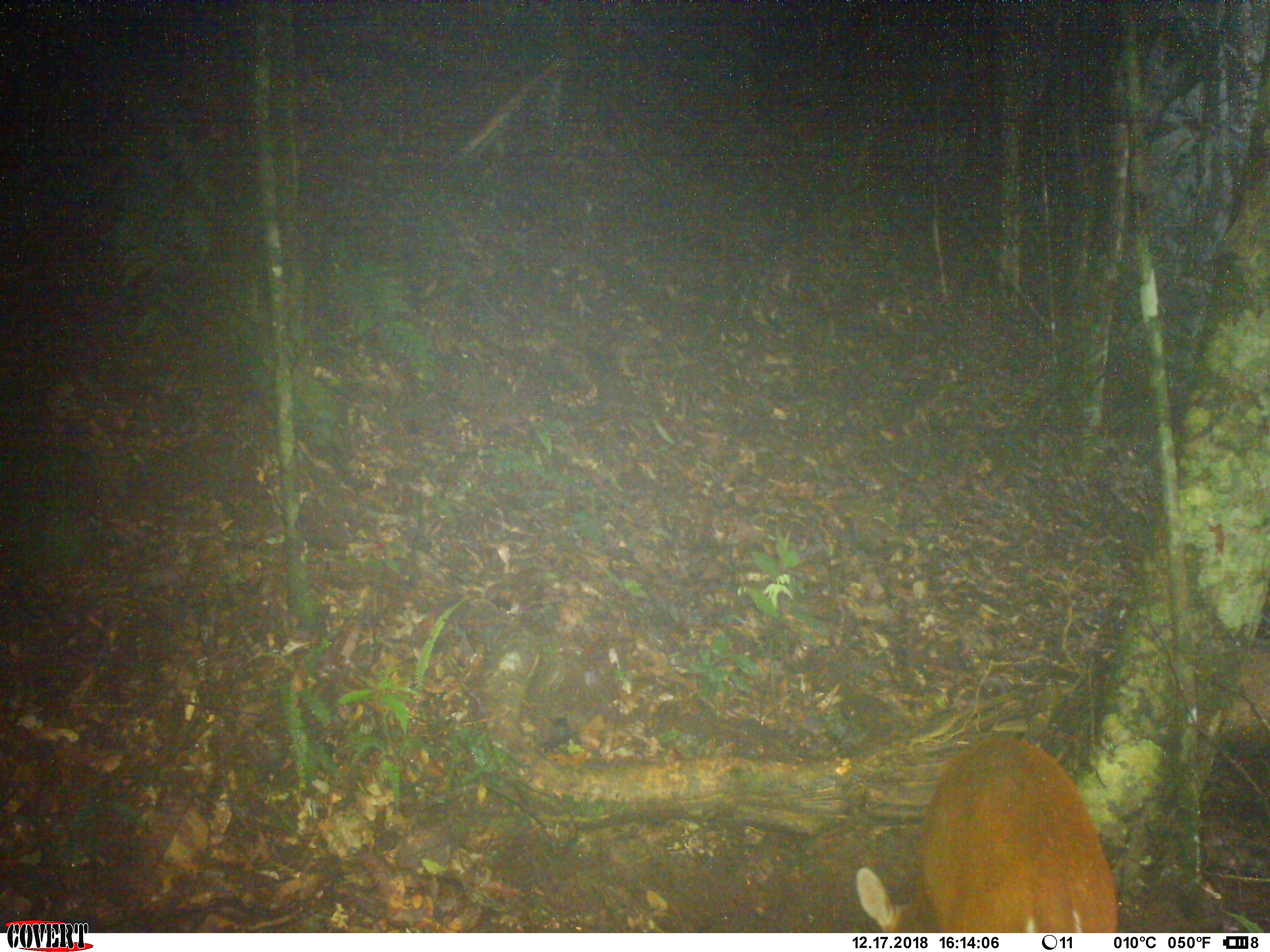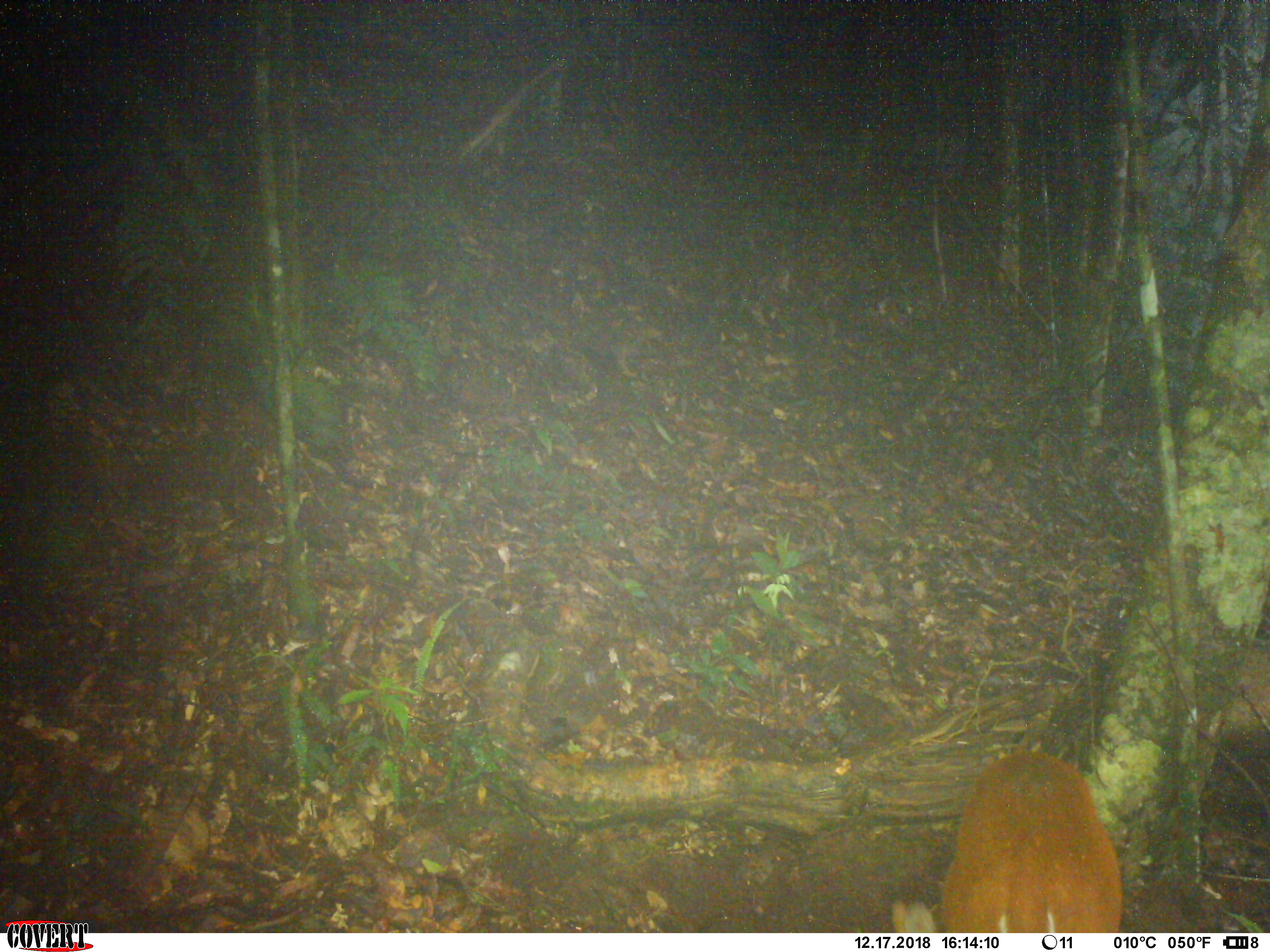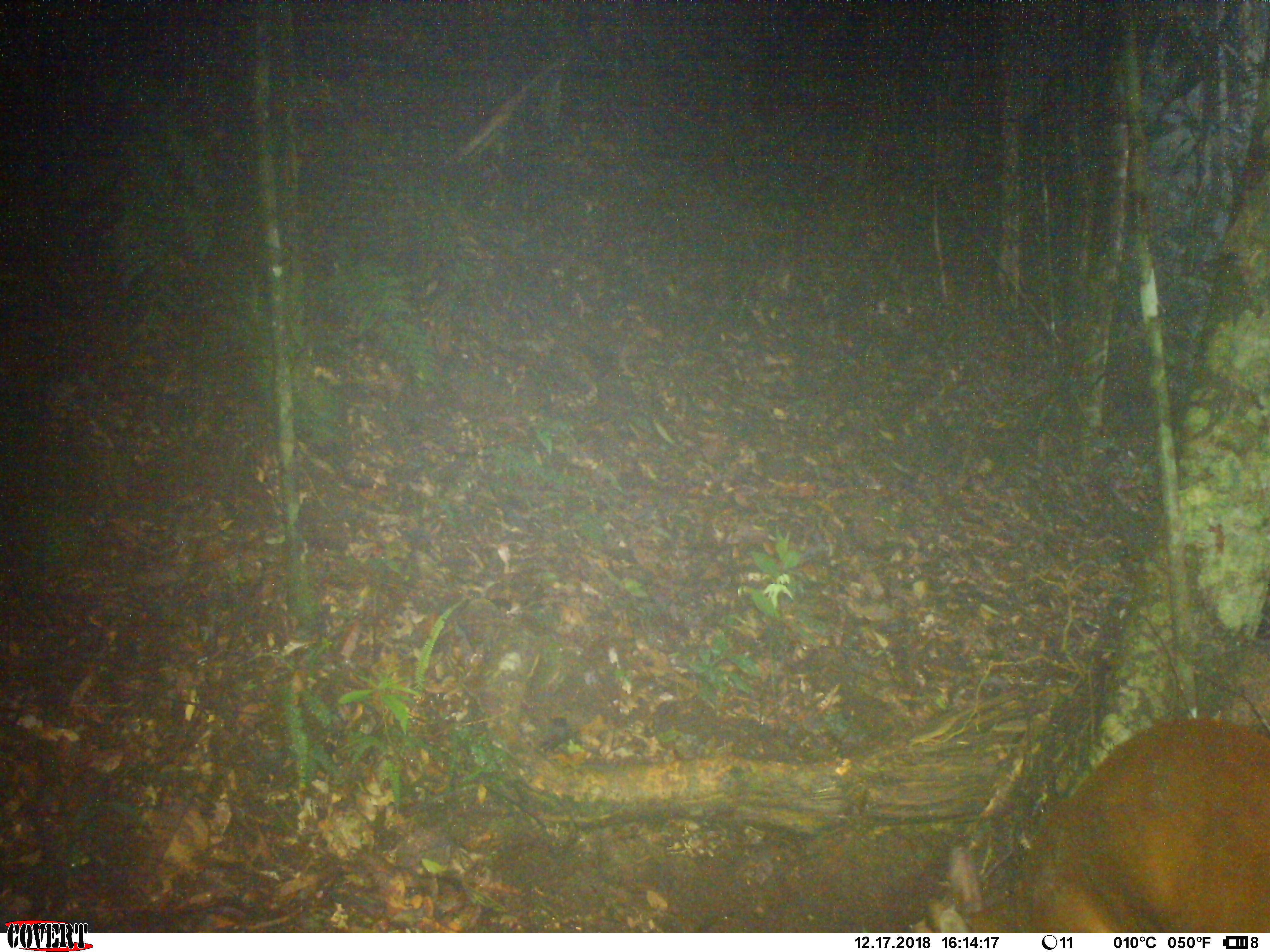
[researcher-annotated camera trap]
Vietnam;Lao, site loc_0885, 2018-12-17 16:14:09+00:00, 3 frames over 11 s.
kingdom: Animalia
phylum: Chordata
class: Mammalia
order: Artiodactyla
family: Cervidae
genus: Muntiacus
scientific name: Muntiacus muntjak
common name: red muntjac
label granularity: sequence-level